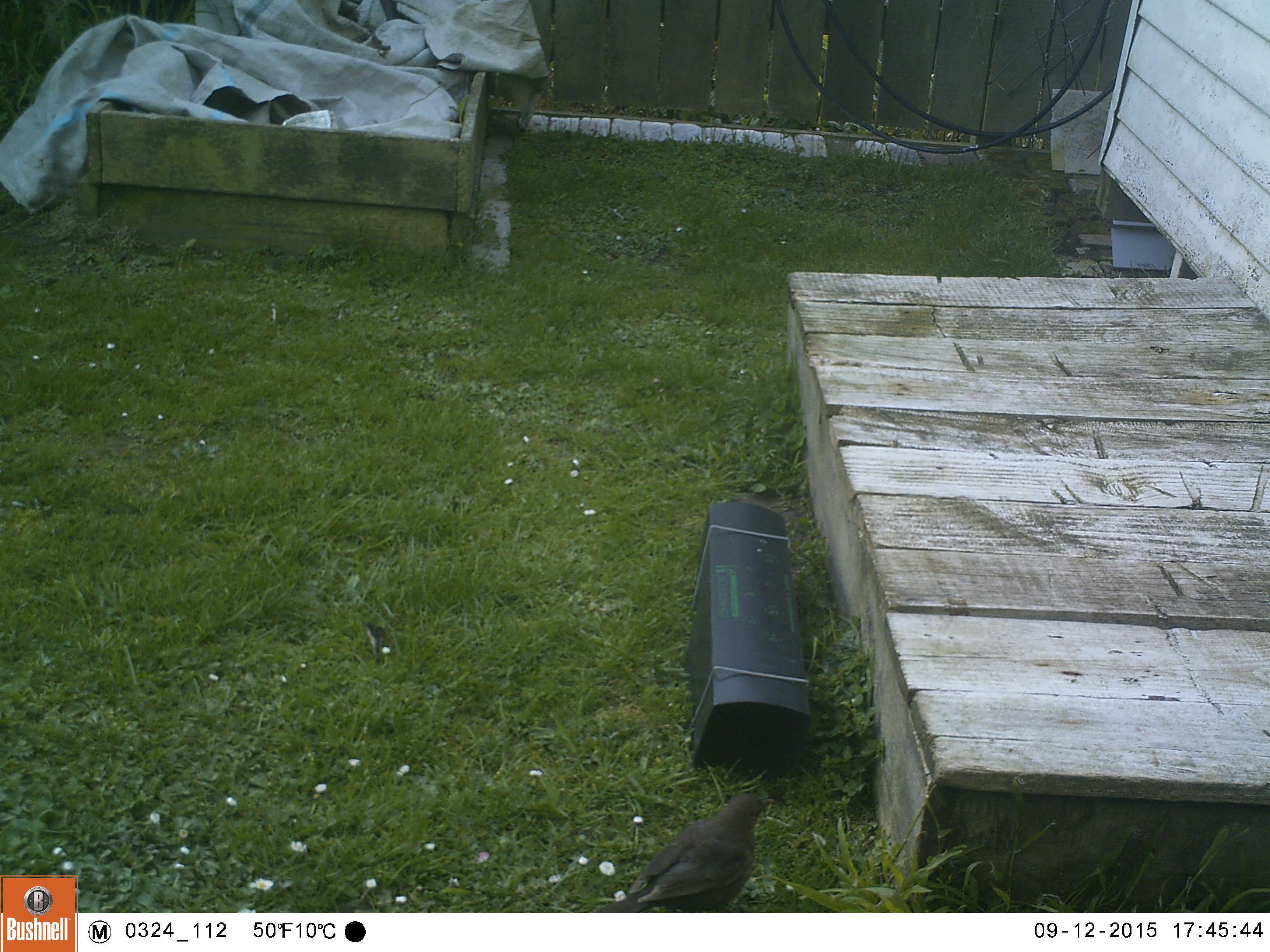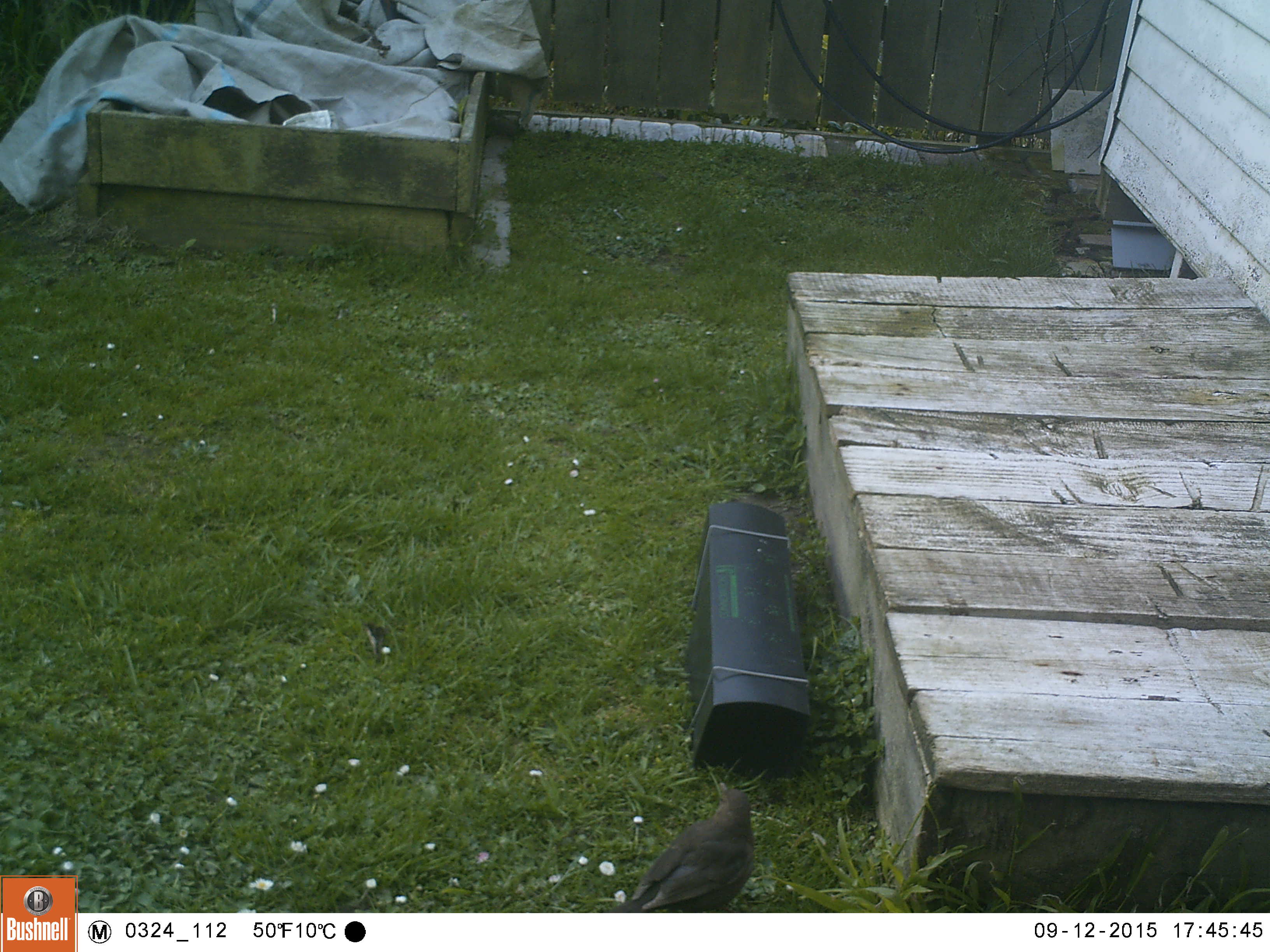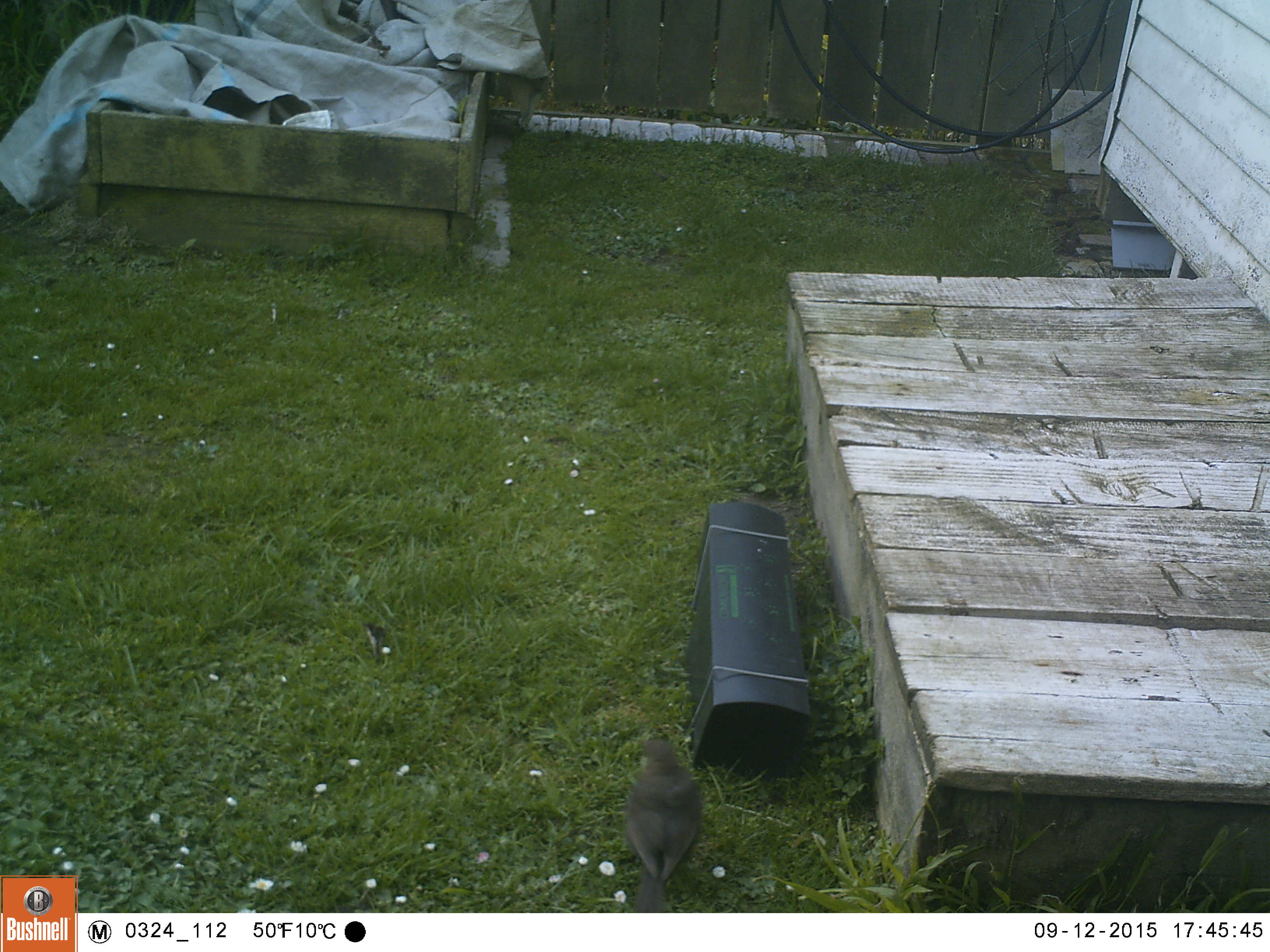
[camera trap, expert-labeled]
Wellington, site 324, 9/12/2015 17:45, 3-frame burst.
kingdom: Animalia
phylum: Chordata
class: Aves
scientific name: Aves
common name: bird